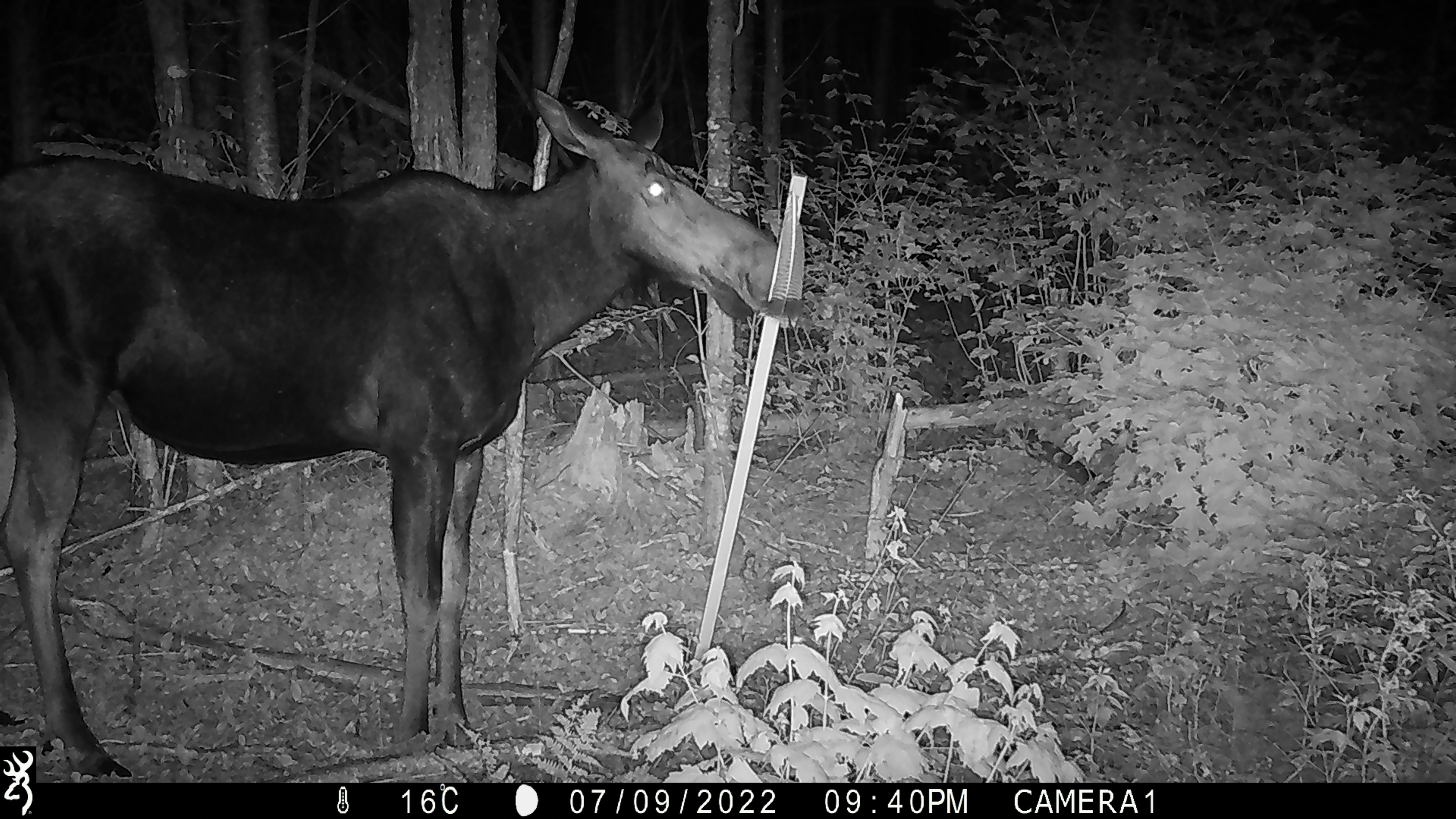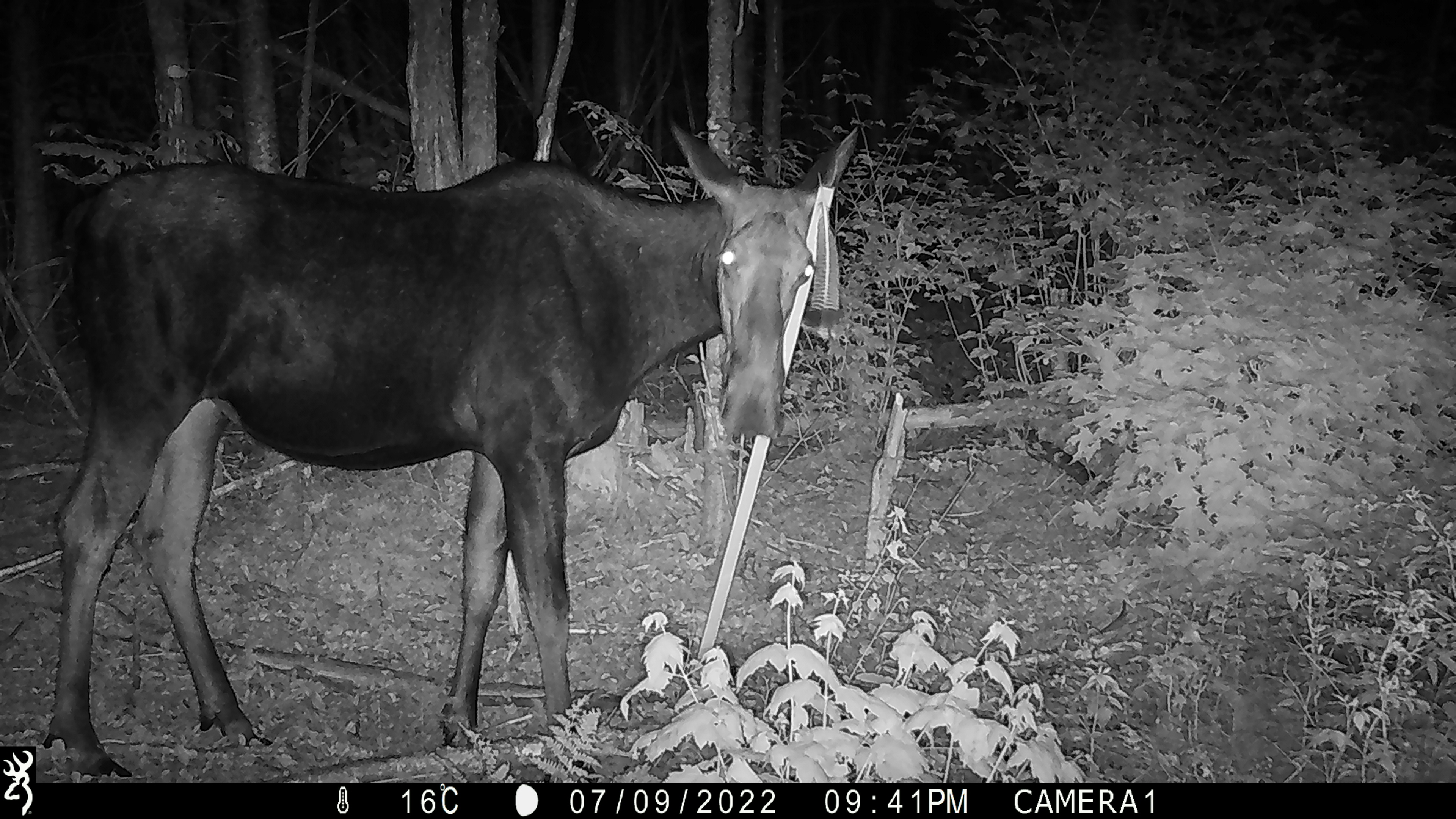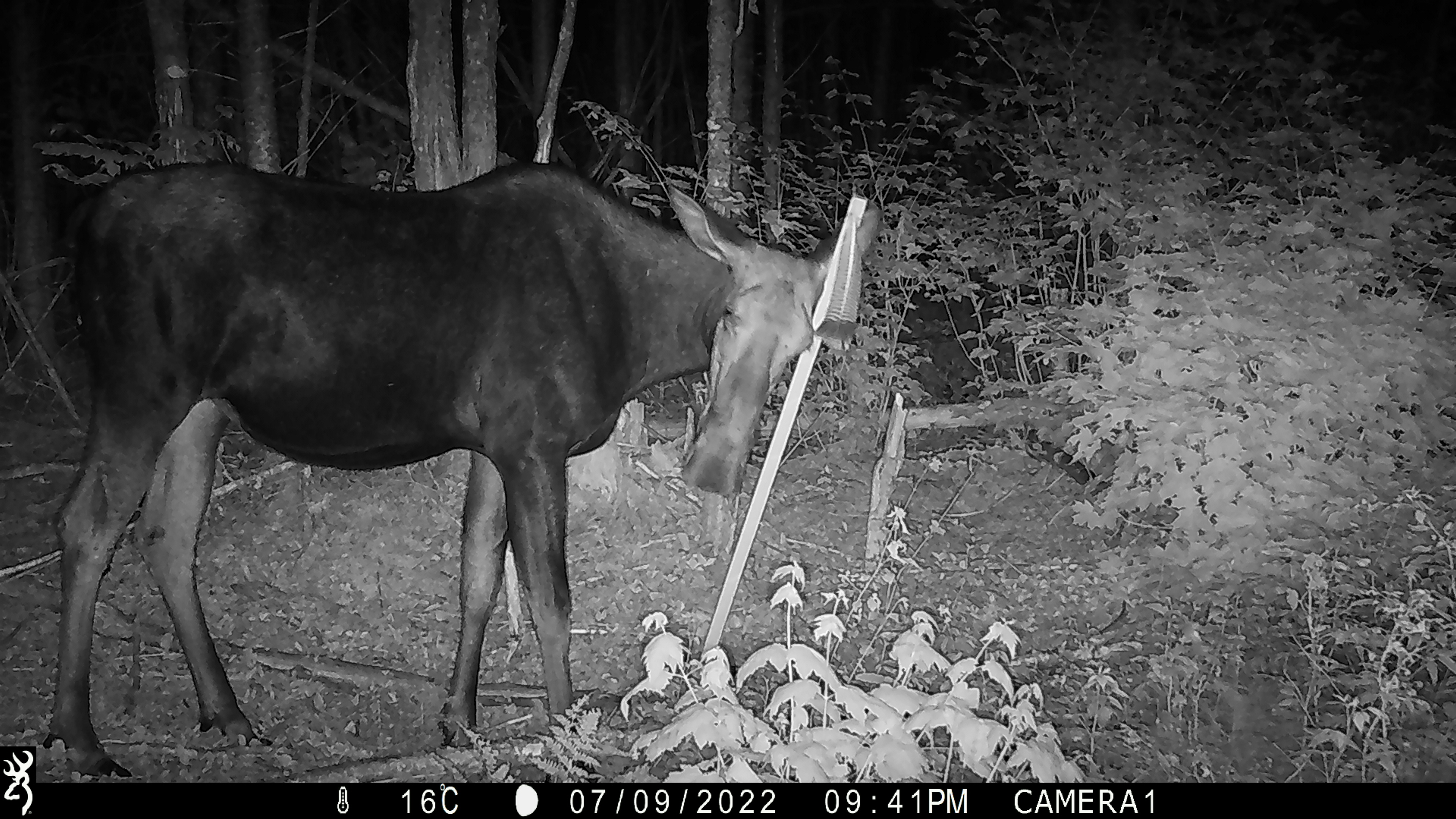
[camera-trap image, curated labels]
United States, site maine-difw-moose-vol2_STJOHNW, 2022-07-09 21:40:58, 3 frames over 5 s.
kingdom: Animalia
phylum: Chordata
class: Mammalia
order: Artiodactyla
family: Cervidae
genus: Alces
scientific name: Alces alces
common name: moose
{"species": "moose (Alces alces)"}